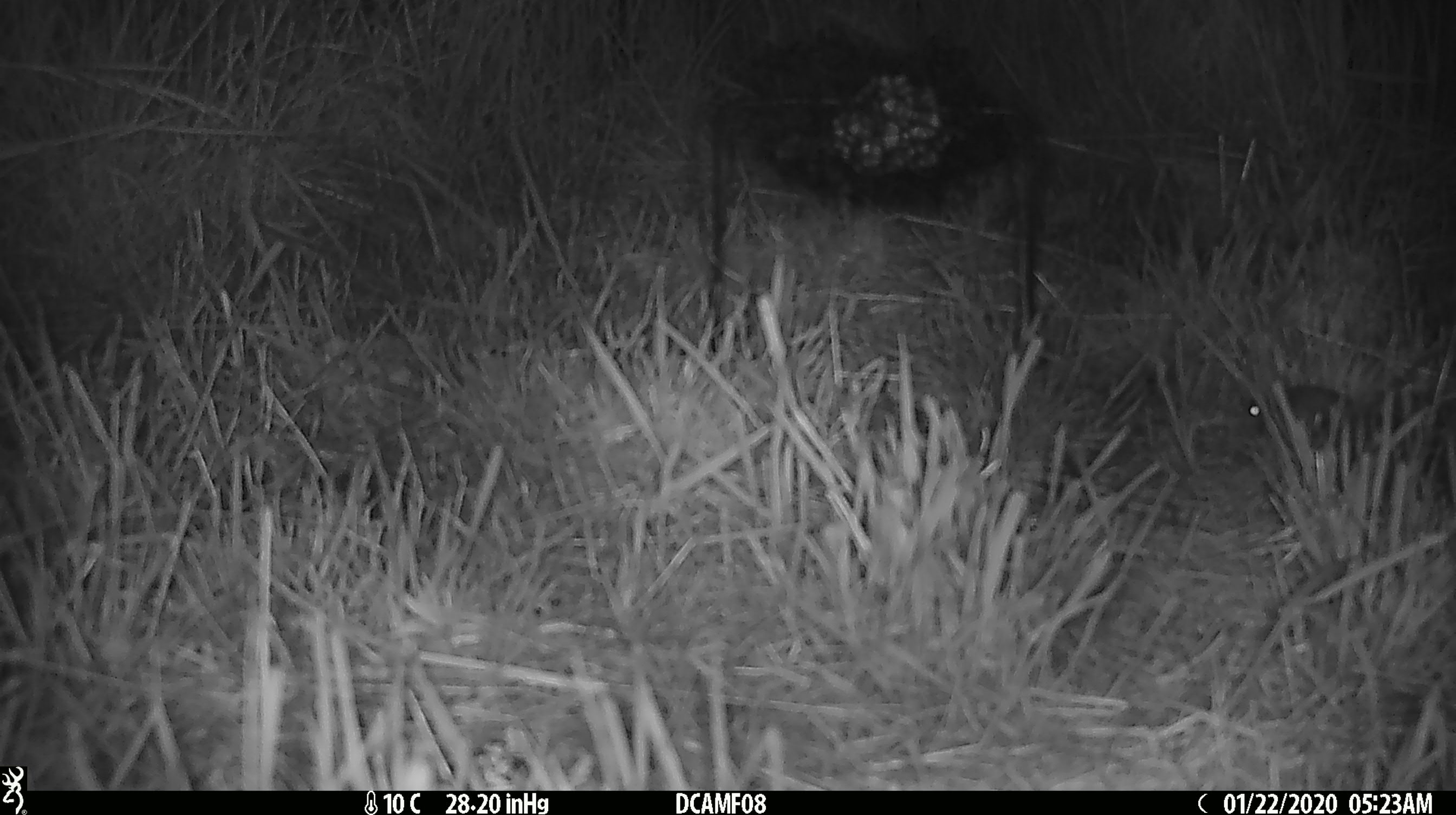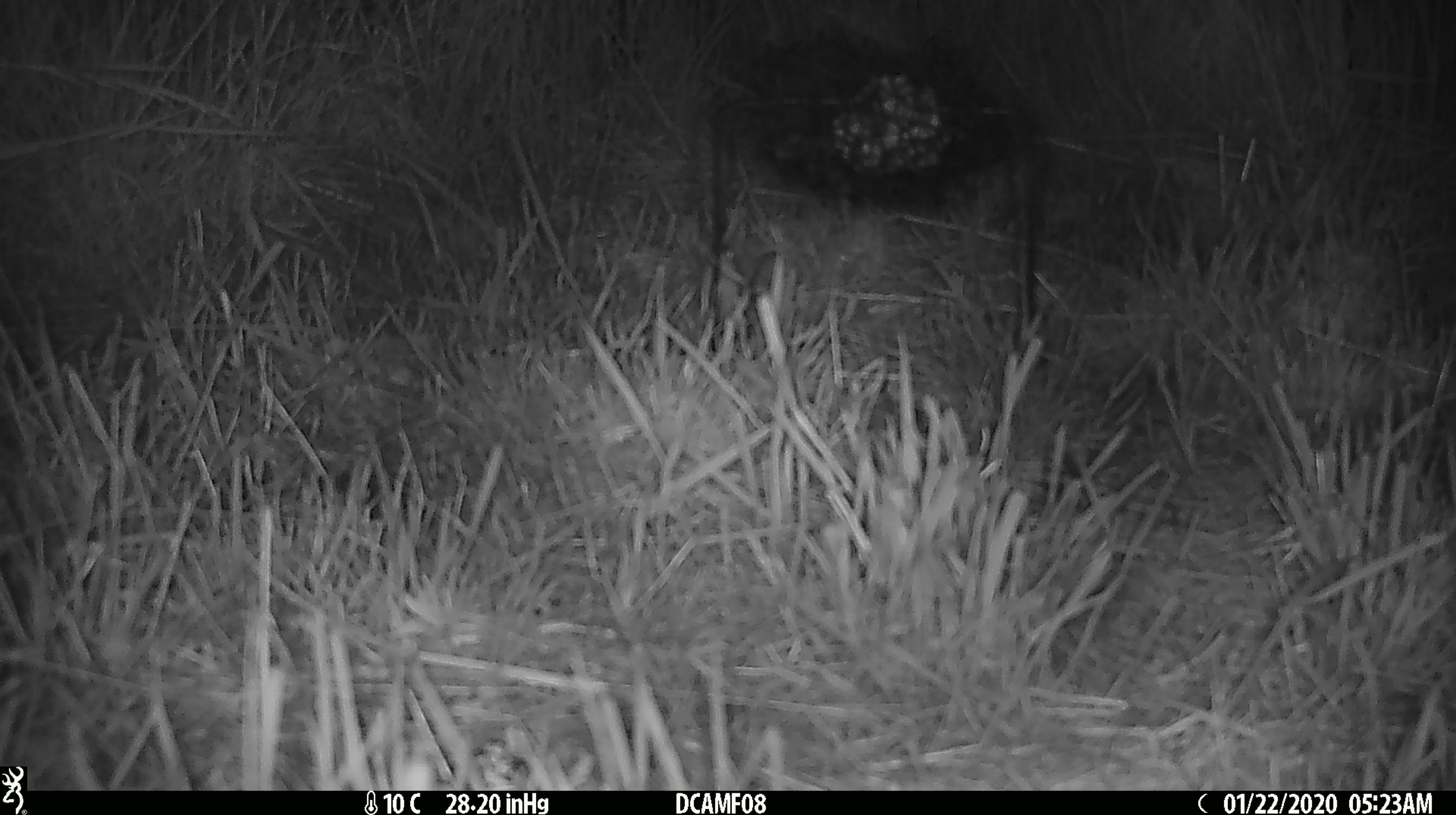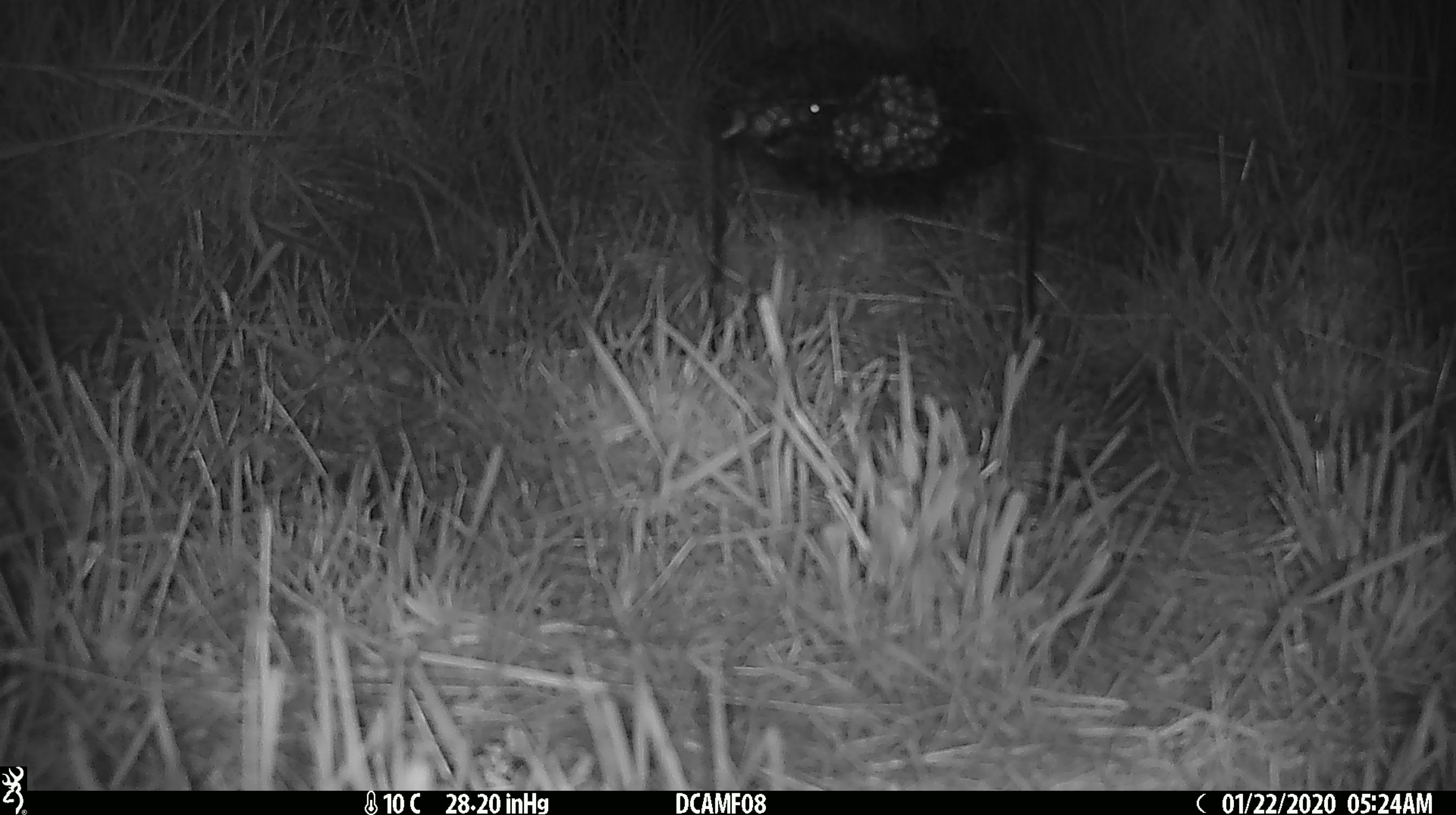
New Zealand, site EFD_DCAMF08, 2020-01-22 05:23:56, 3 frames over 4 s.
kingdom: Animalia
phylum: Chordata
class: Mammalia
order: Rodentia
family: Muridae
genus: Mus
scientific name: Mus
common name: mouse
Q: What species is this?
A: Mouse (Mus).